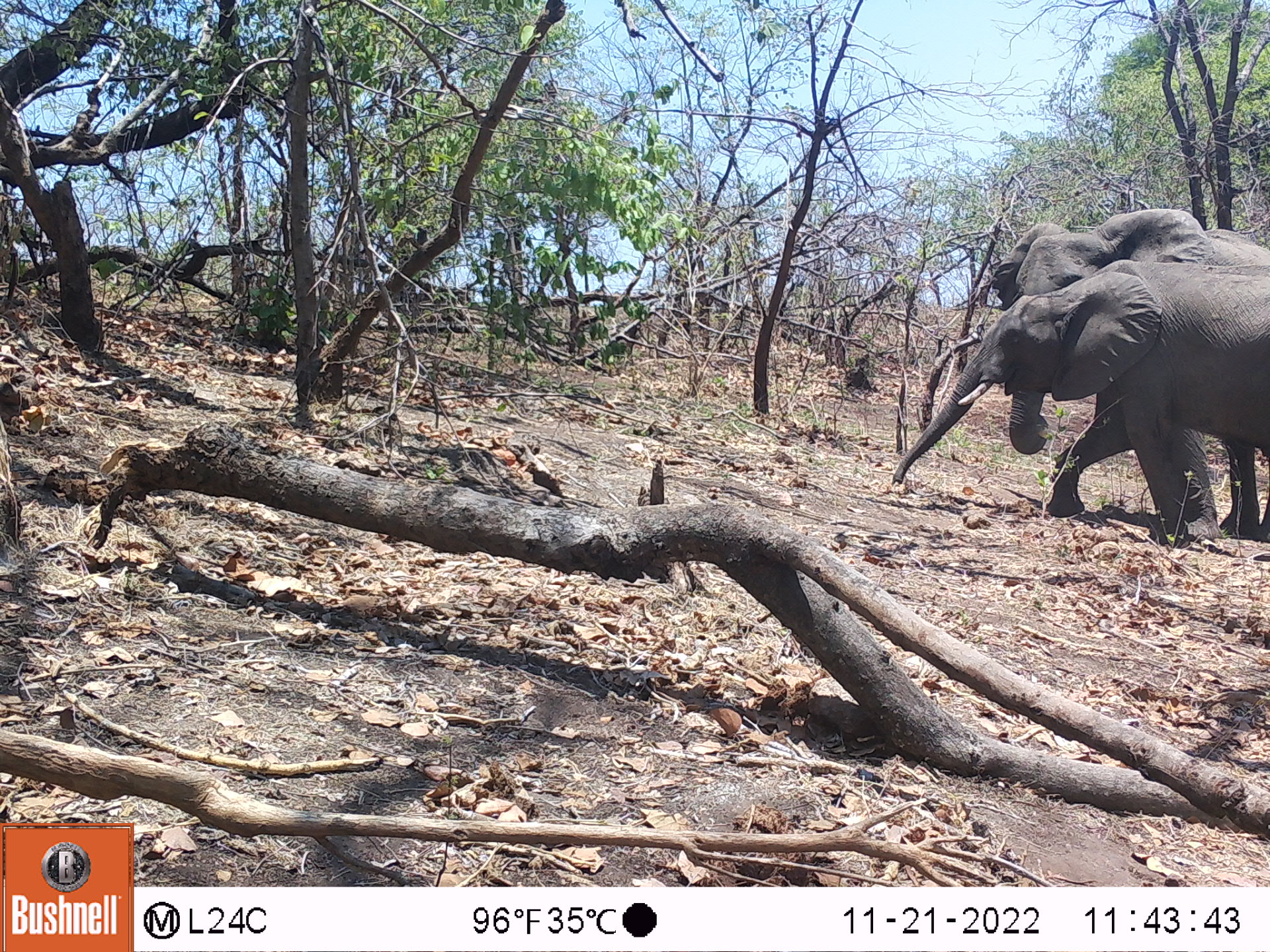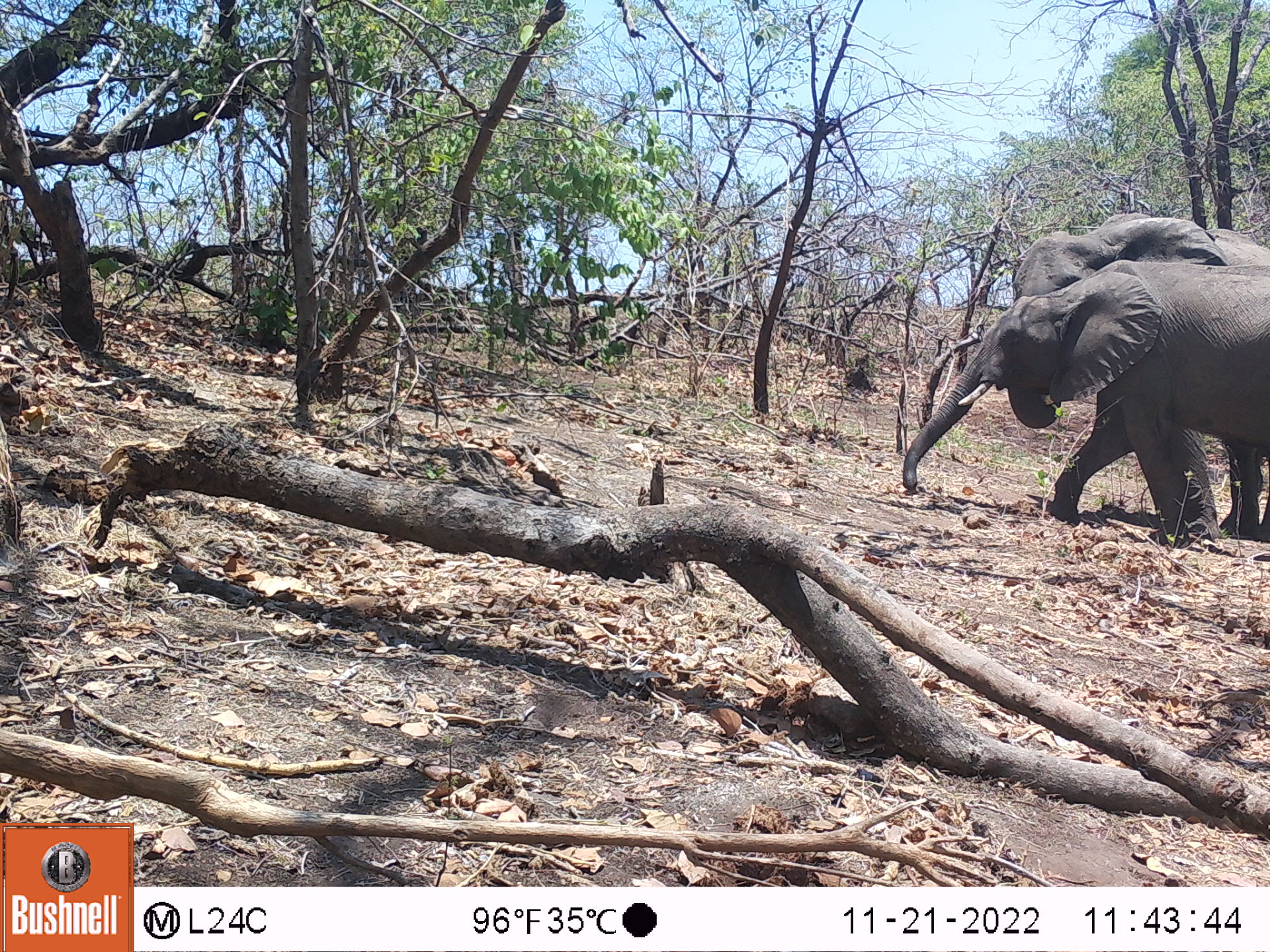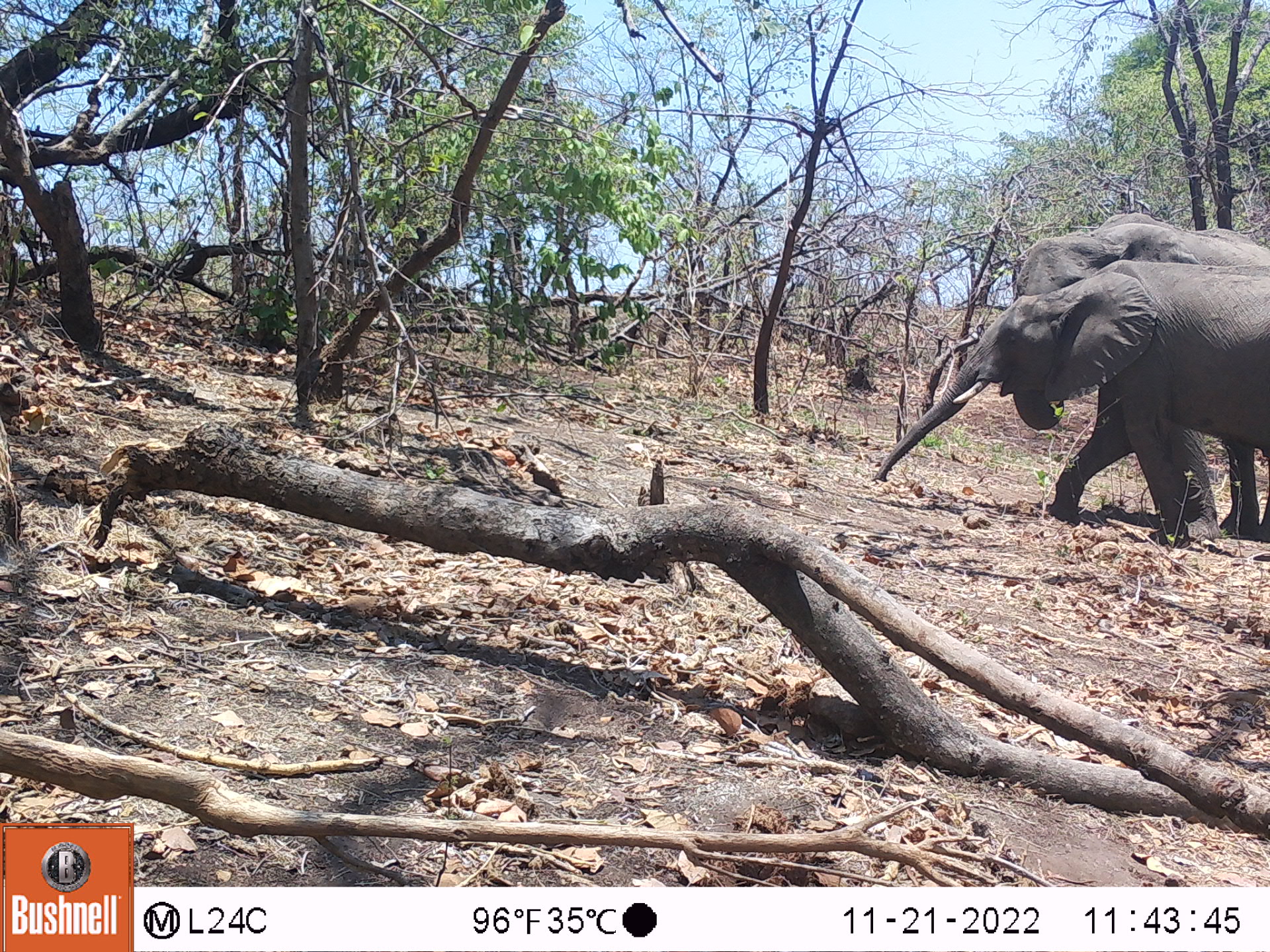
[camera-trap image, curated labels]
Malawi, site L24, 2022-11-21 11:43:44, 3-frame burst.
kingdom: Animalia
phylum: Chordata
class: Mammalia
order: Proboscidea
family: Elephantidae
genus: Loxodonta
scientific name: Loxodonta africana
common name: african savanna elephant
African savanna elephant (Loxodonta africana), count 2.